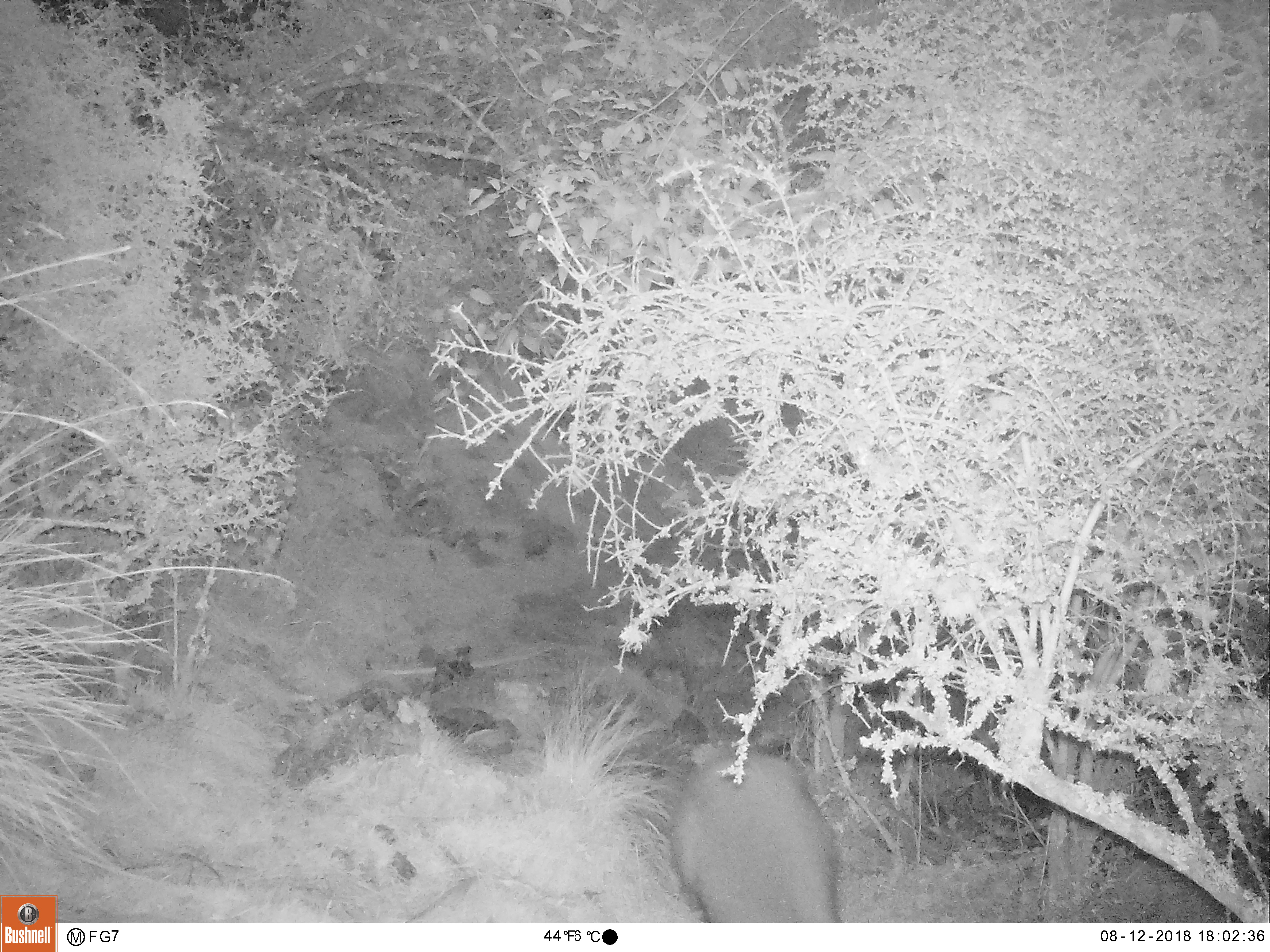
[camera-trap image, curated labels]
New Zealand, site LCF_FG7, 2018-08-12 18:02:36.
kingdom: Animalia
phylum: Chordata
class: Mammalia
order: Diprotodontia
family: Macropodidae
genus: Notamacropus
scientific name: Notamacropus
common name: wallaby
Wallaby (Notamacropus).